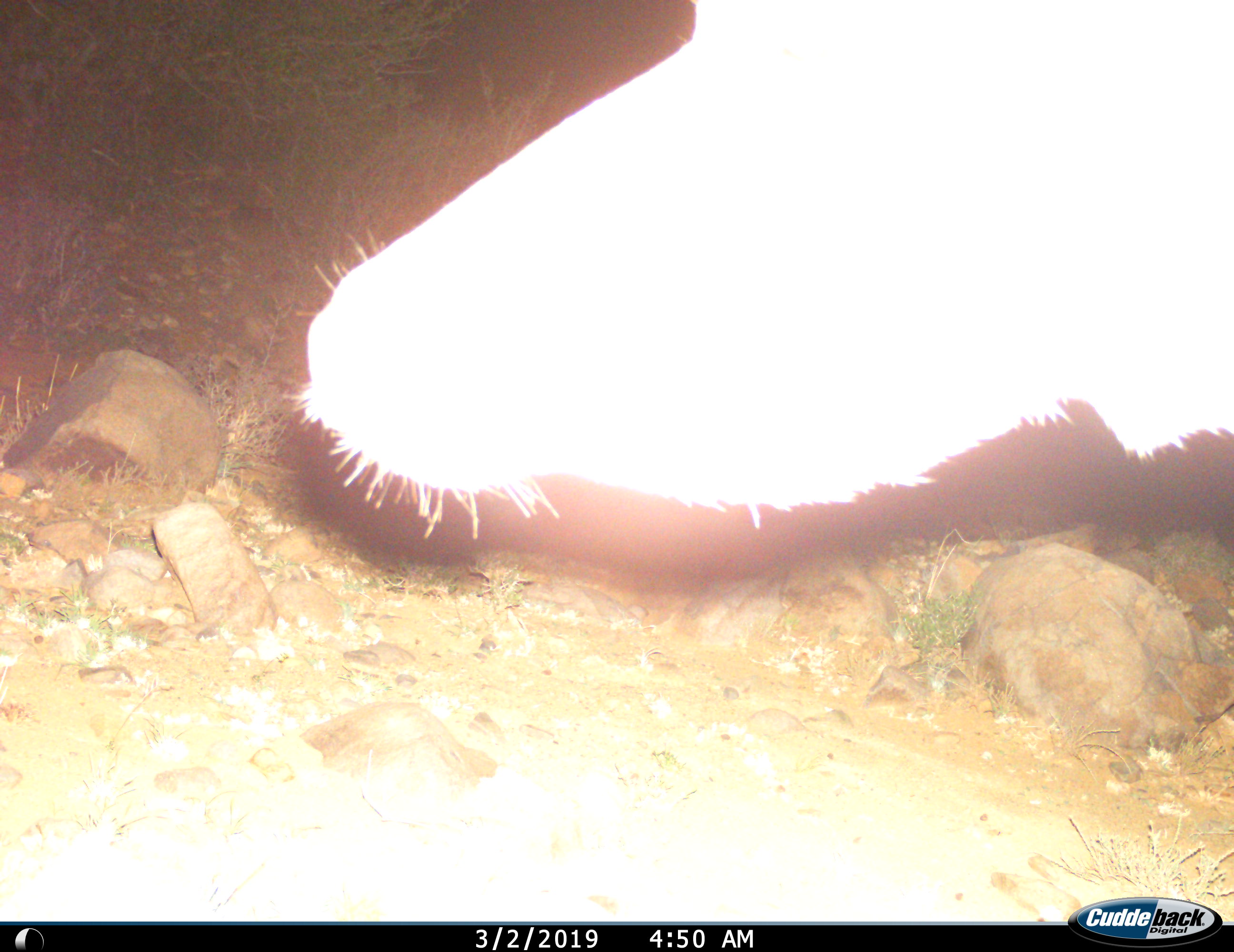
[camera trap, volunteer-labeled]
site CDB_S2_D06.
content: unidentified animal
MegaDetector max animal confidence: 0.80